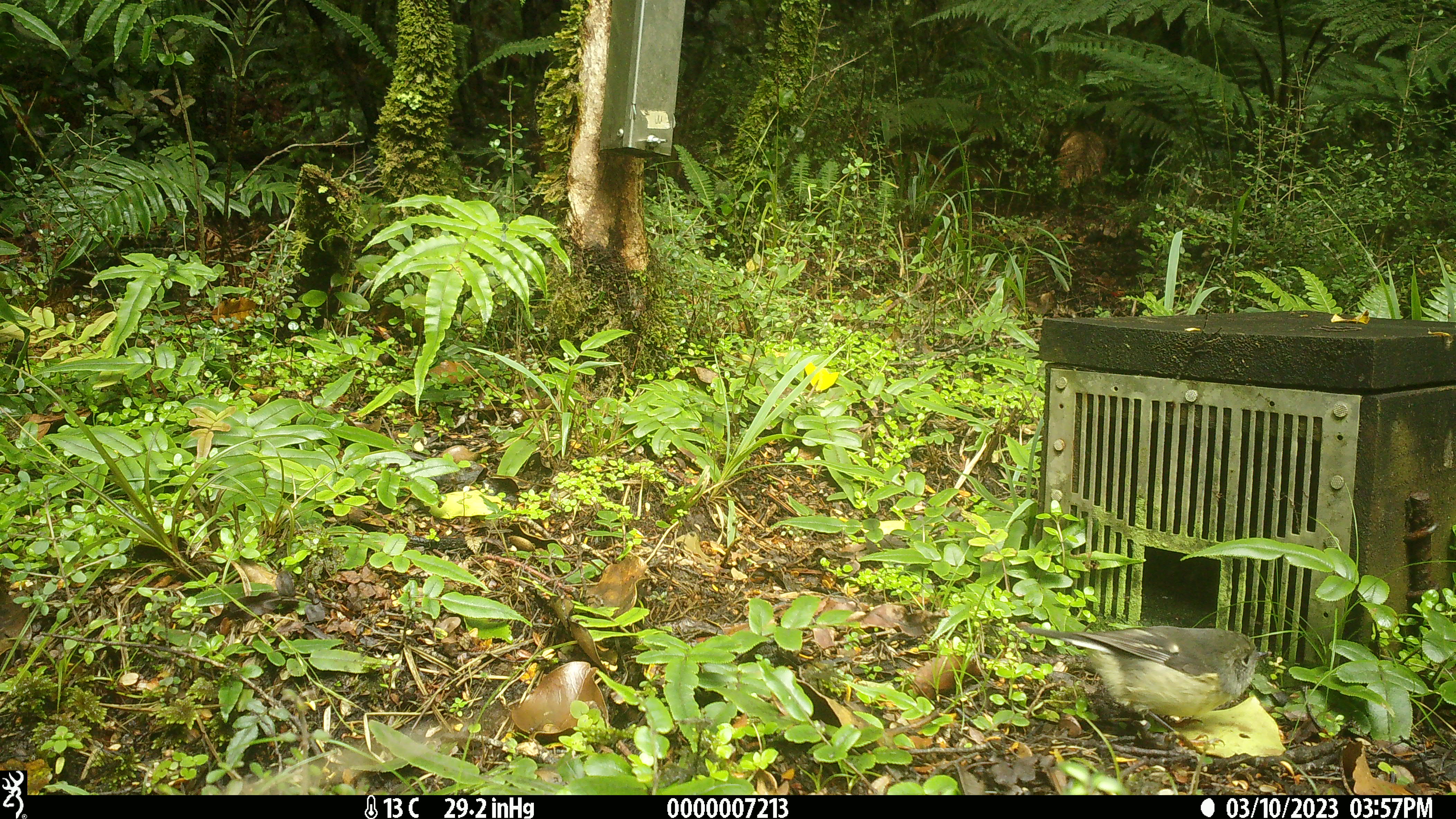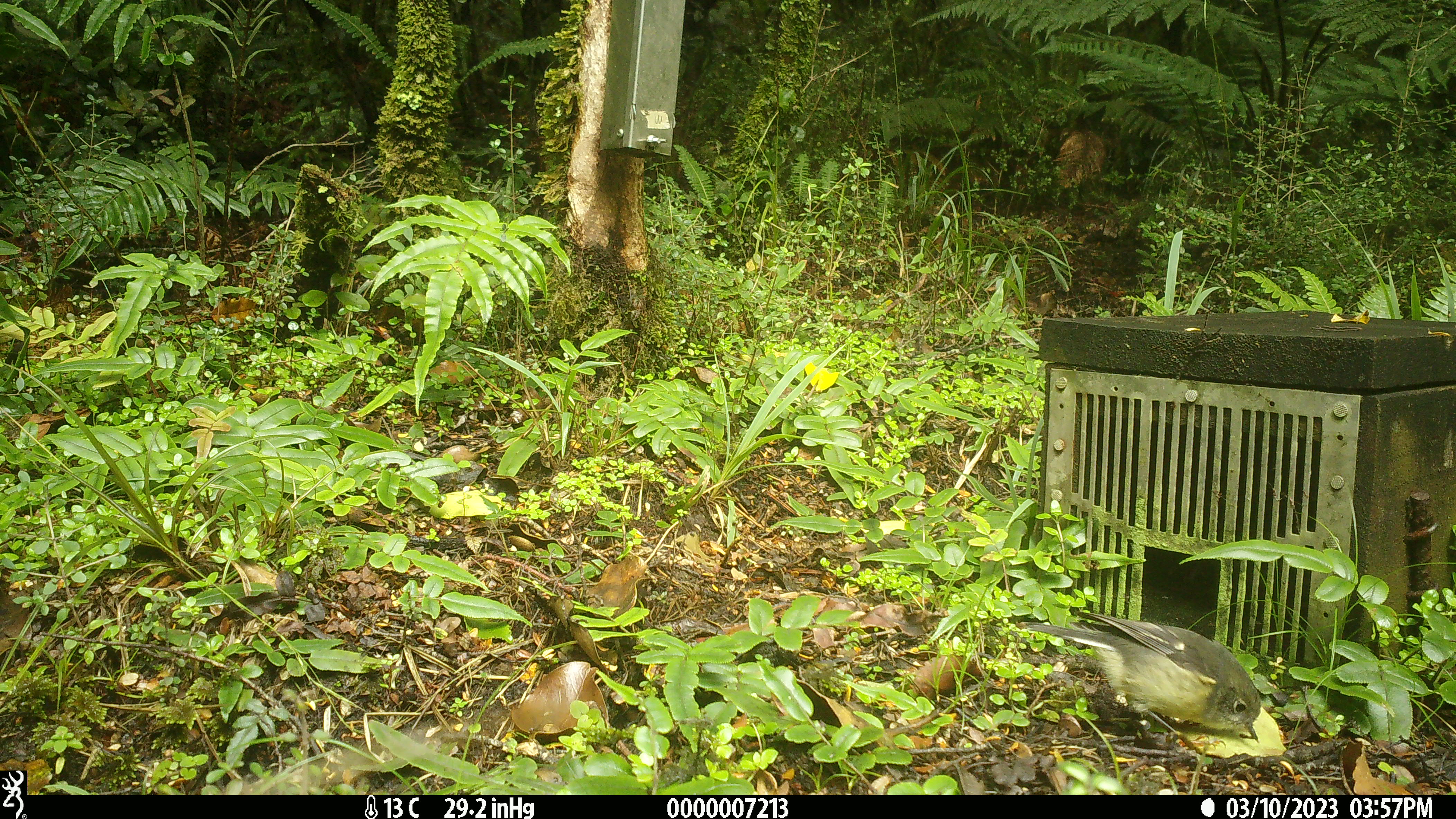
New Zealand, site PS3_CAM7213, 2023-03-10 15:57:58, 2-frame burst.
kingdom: Animalia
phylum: Chordata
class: Aves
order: Passeriformes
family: Petroicidae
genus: Petroica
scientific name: Petroica macrocephala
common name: tomtit